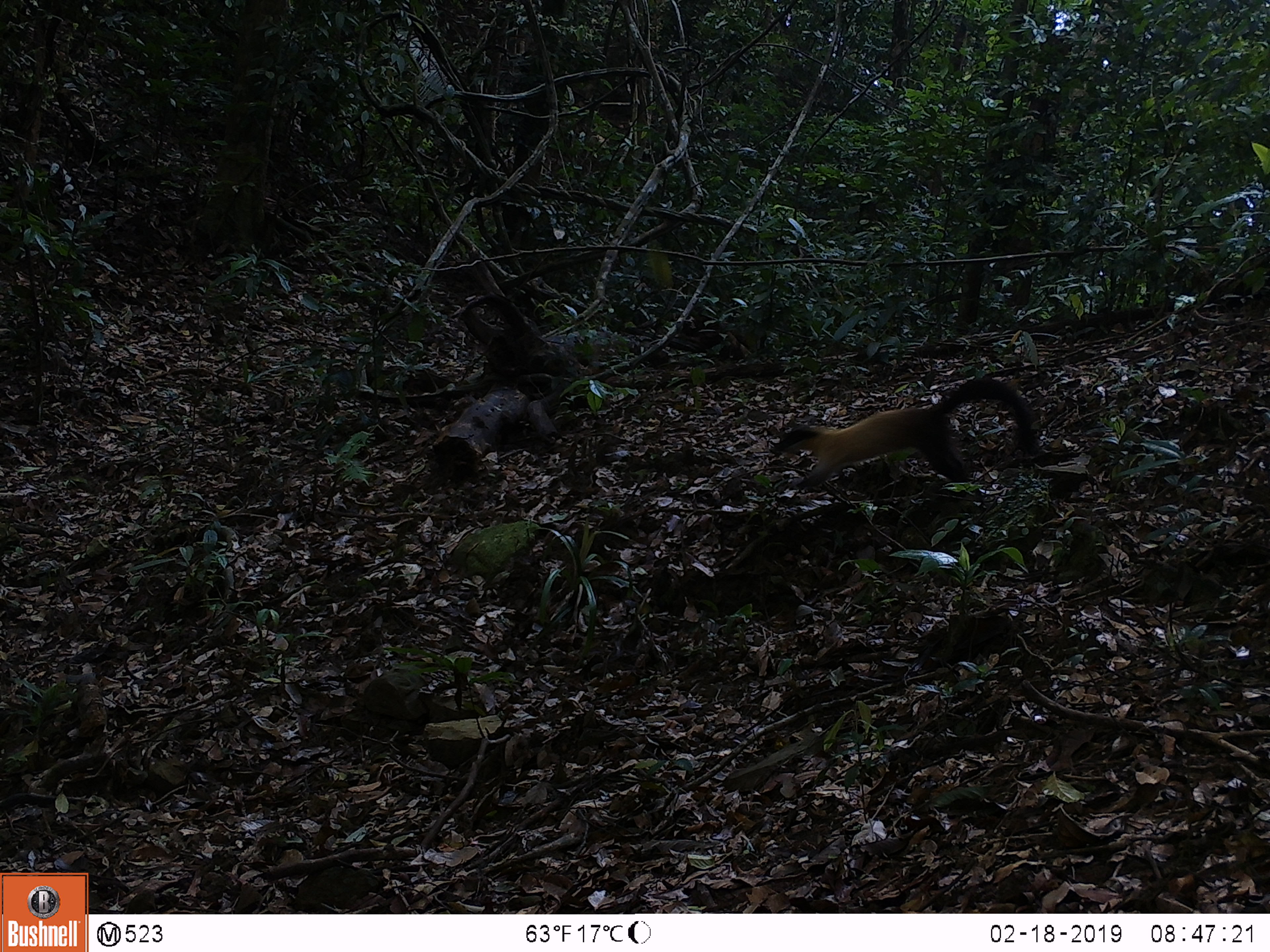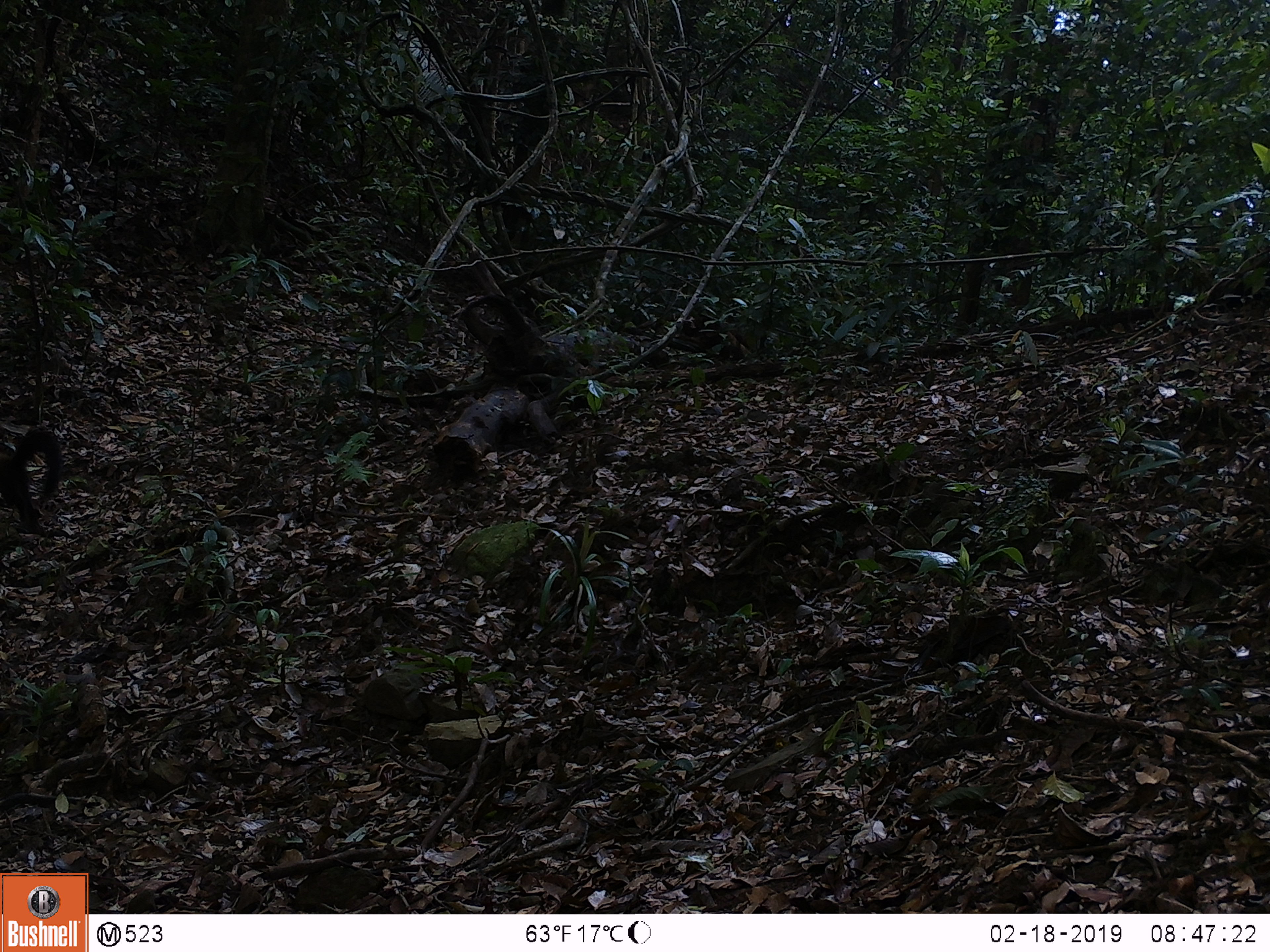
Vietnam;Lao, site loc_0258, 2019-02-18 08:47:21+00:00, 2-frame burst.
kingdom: Animalia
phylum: Chordata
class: Mammalia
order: Carnivora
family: Mustelidae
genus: Martes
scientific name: Martes flavigula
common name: yellow-throated marten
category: yellow throated marten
Yellow throated marten (yellow-throated marten) (Martes flavigula). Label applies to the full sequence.